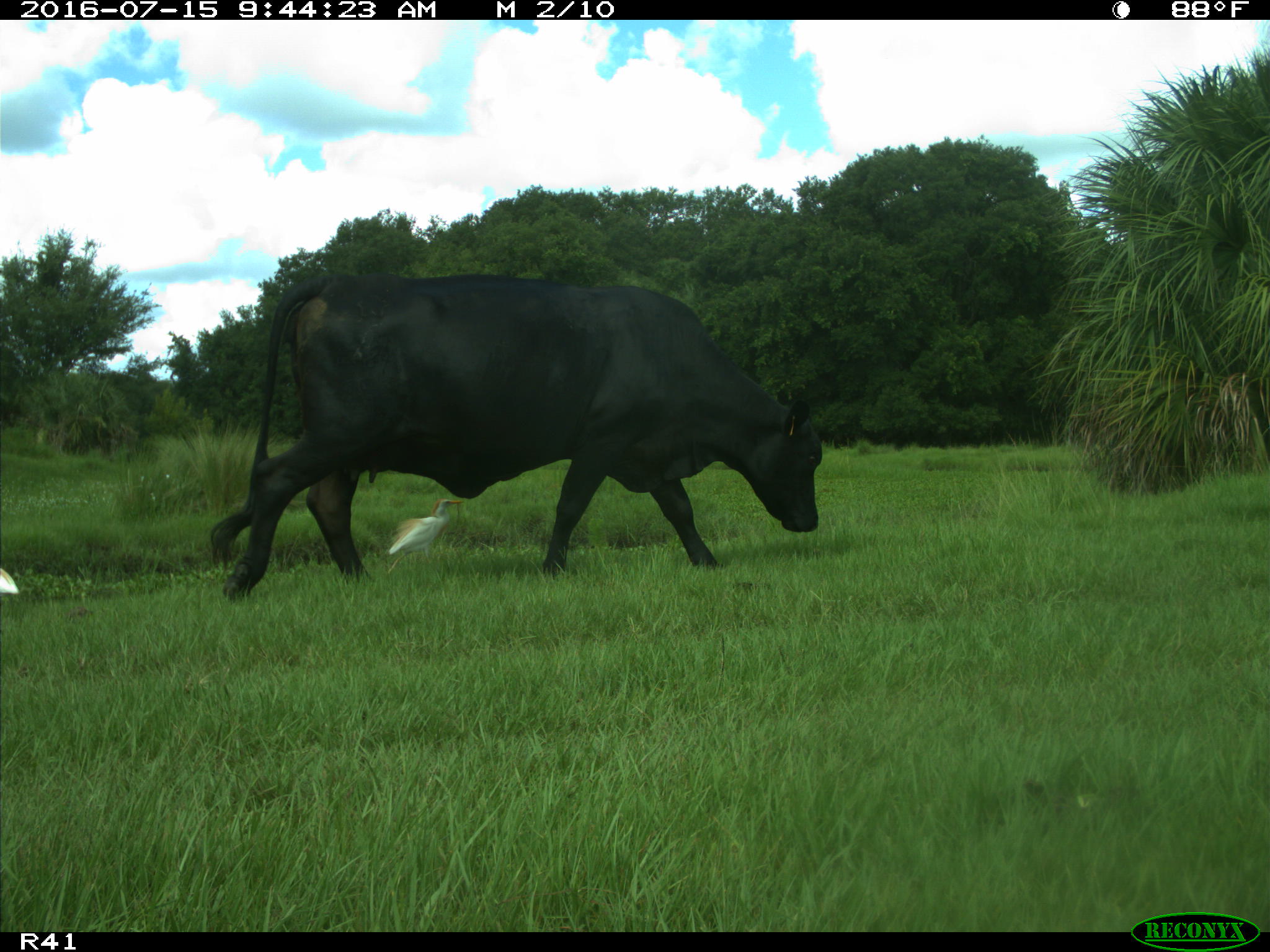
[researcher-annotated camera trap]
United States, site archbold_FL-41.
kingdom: Animalia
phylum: Chordata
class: Mammalia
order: Artiodactyla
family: Bovidae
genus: Bos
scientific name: Bos taurus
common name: domestic cow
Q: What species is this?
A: Bos taurus (domestic cow).